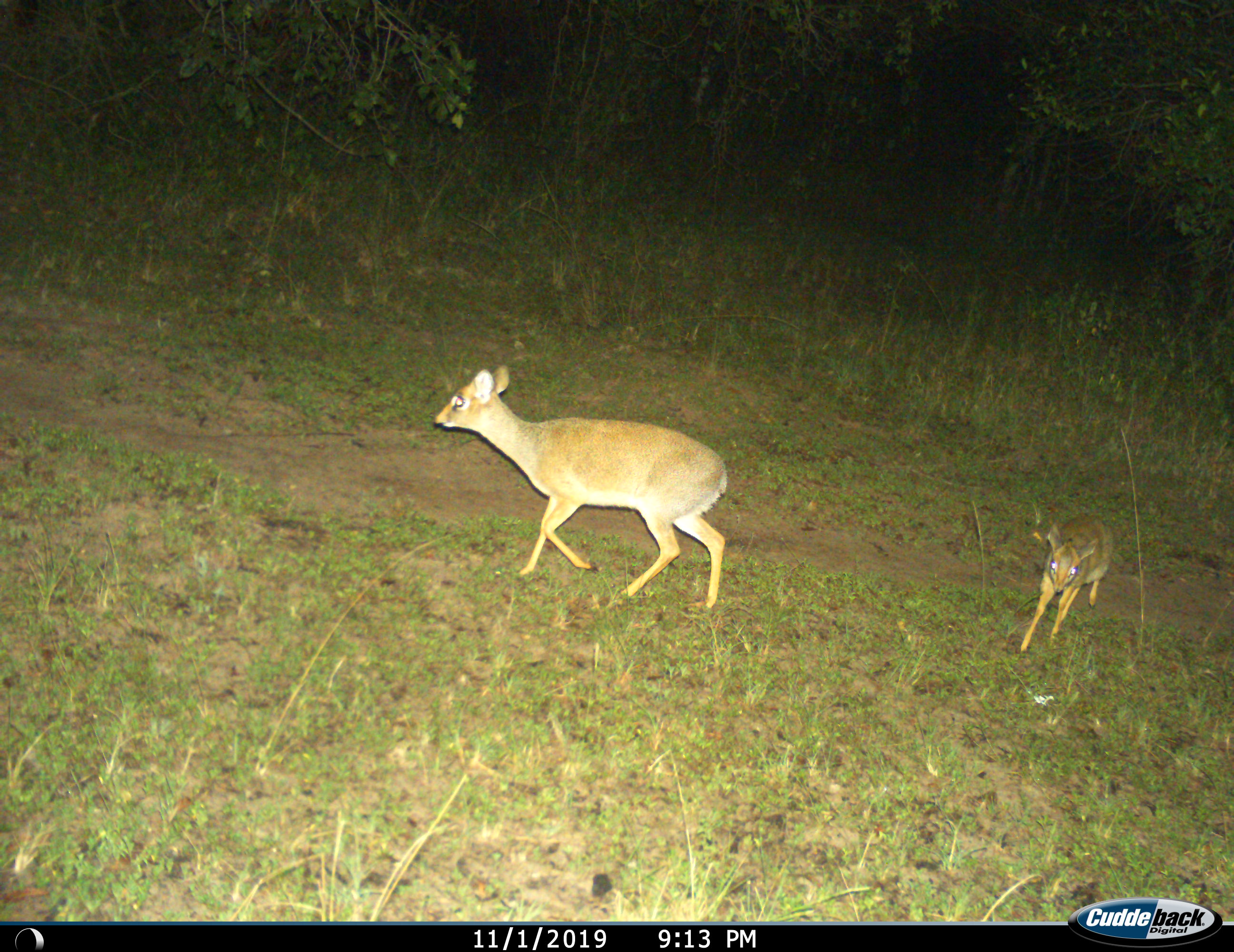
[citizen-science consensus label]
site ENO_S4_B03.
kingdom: Animalia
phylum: Chordata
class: Mammalia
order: Artiodactyla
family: Bovidae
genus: Madoqua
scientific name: Madoqua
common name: dik-dik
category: dikdik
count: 2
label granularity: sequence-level